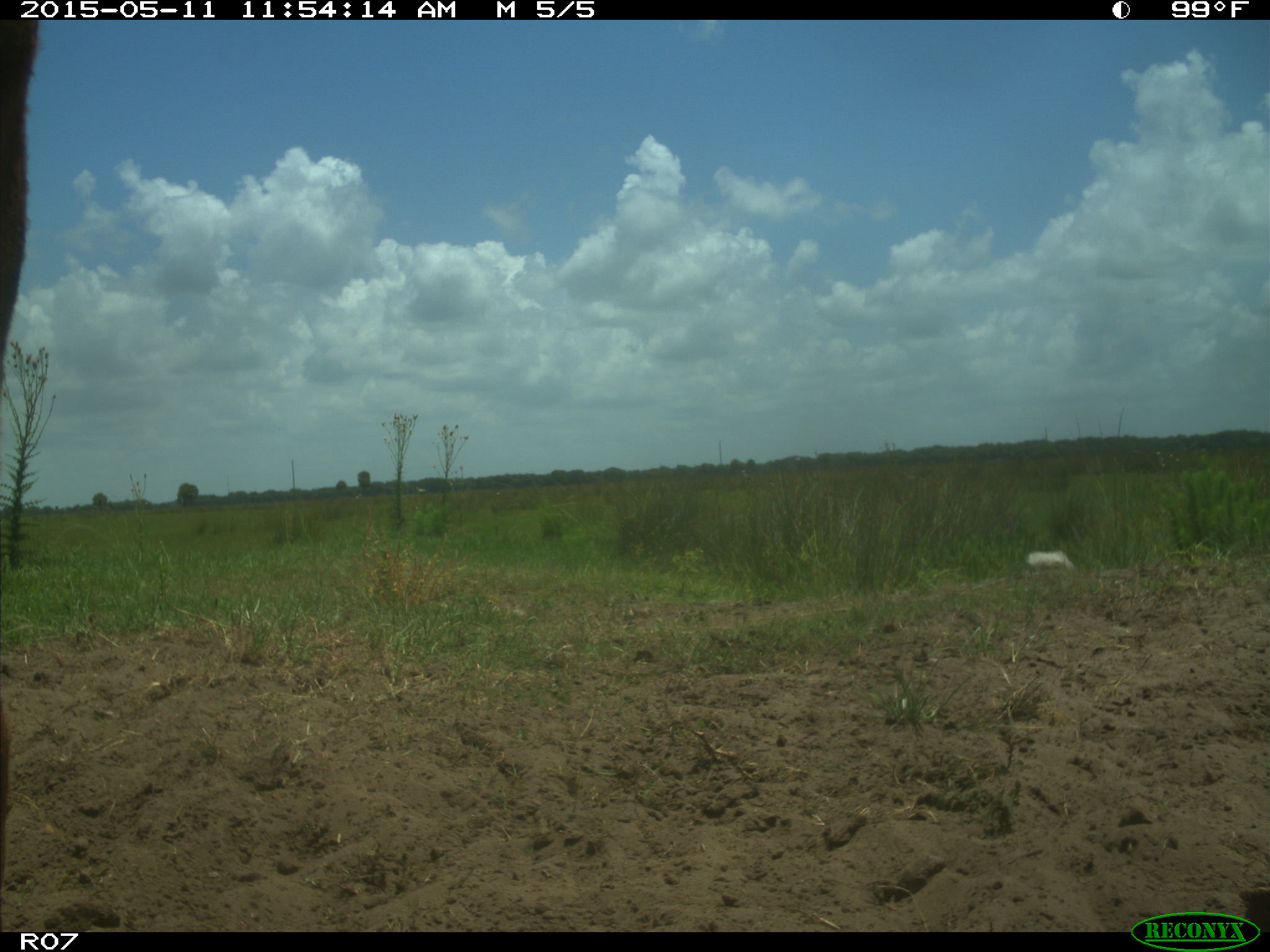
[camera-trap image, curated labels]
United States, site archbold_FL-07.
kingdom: Animalia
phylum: Chordata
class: Mammalia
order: Artiodactyla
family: Bovidae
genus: Bos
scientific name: Bos taurus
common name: domestic cow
Bos taurus (domestic cow).